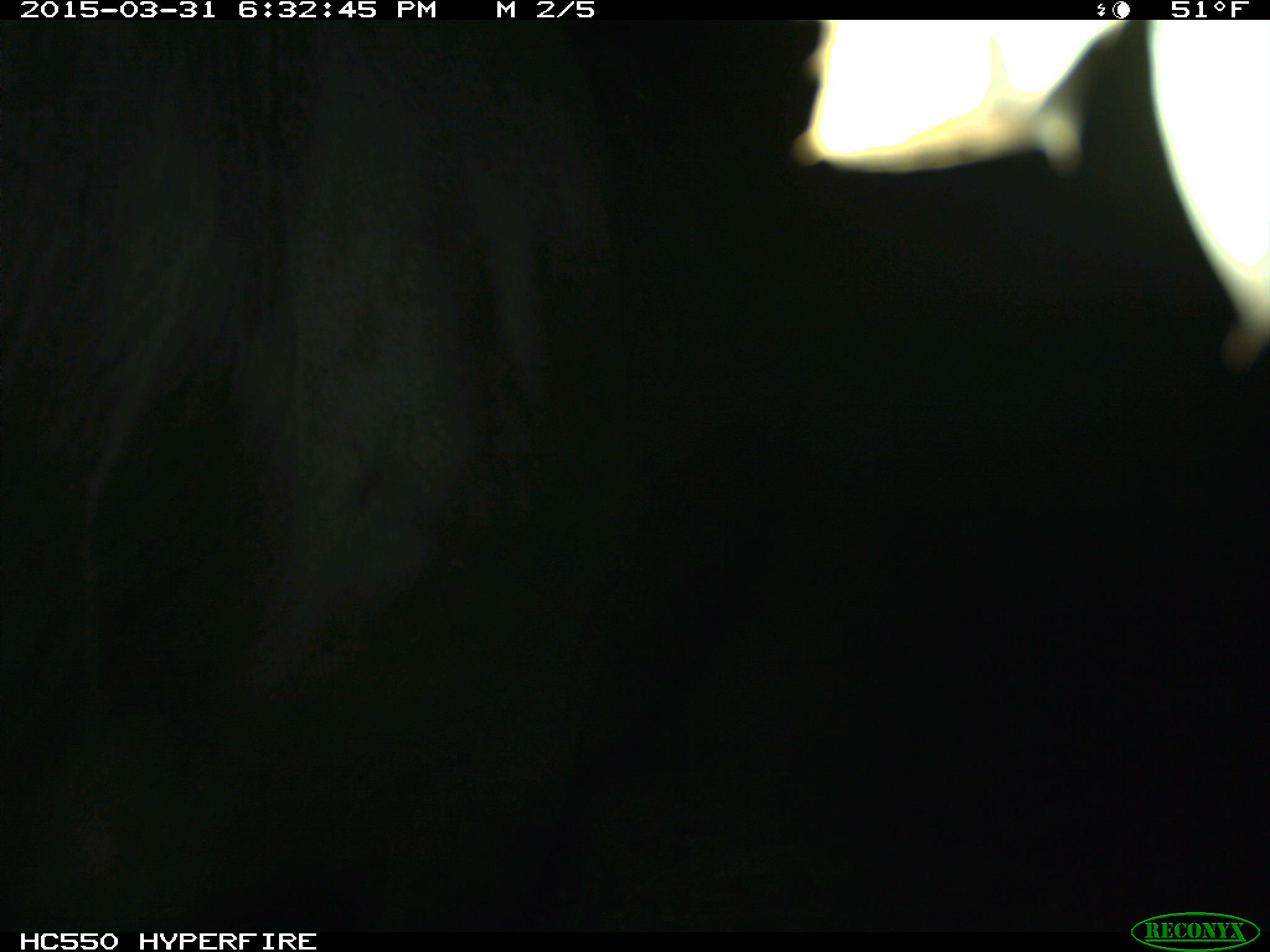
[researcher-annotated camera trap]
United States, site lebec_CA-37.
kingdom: Animalia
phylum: Chordata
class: Mammalia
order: Artiodactyla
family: Bovidae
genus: Bos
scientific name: Bos taurus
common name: domestic cow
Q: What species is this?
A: Bos taurus (domestic cow).